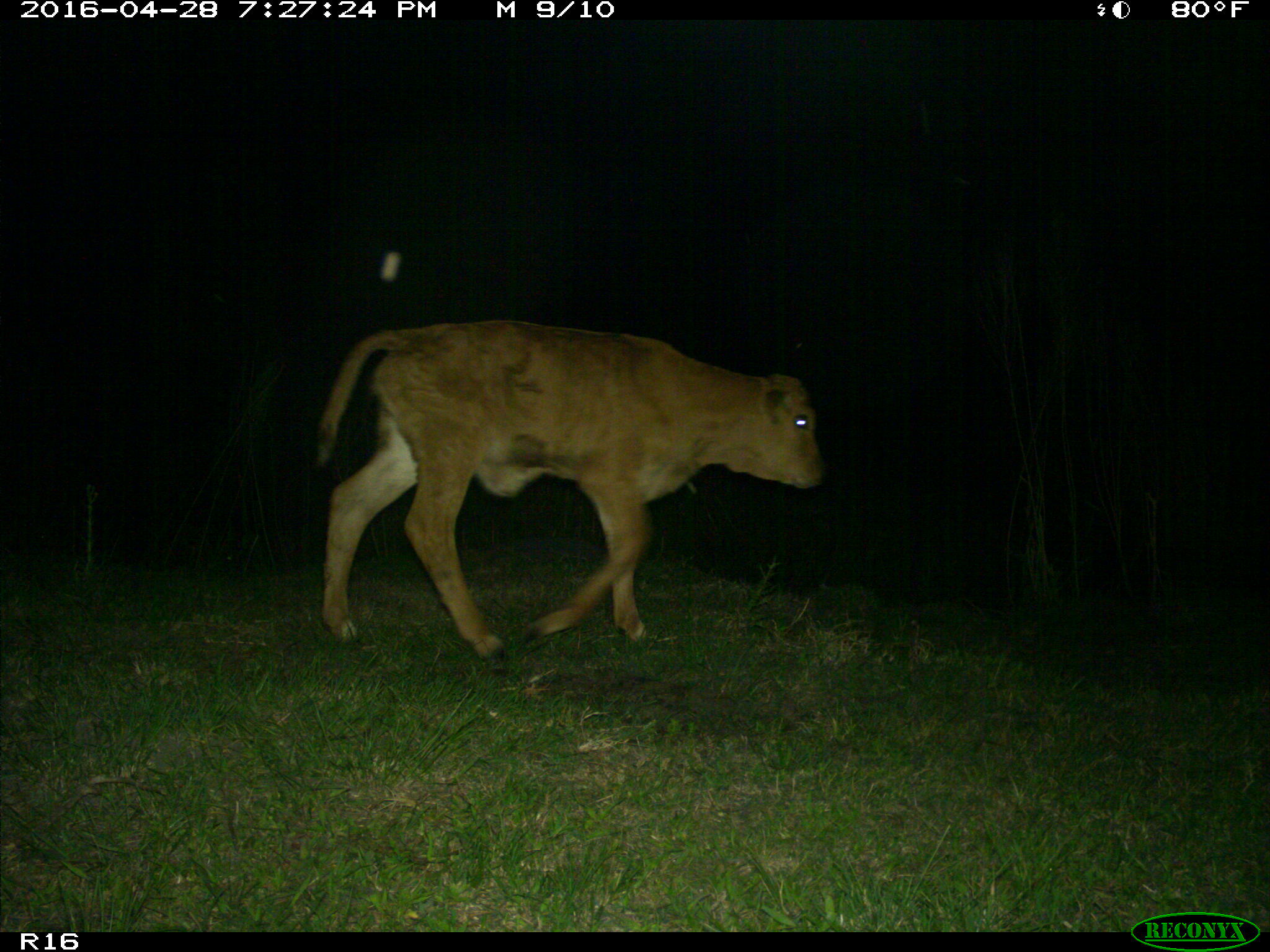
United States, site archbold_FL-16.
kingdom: Animalia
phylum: Chordata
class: Mammalia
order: Artiodactyla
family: Bovidae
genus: Bos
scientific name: Bos taurus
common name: domestic cow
Bos taurus (domestic cow).